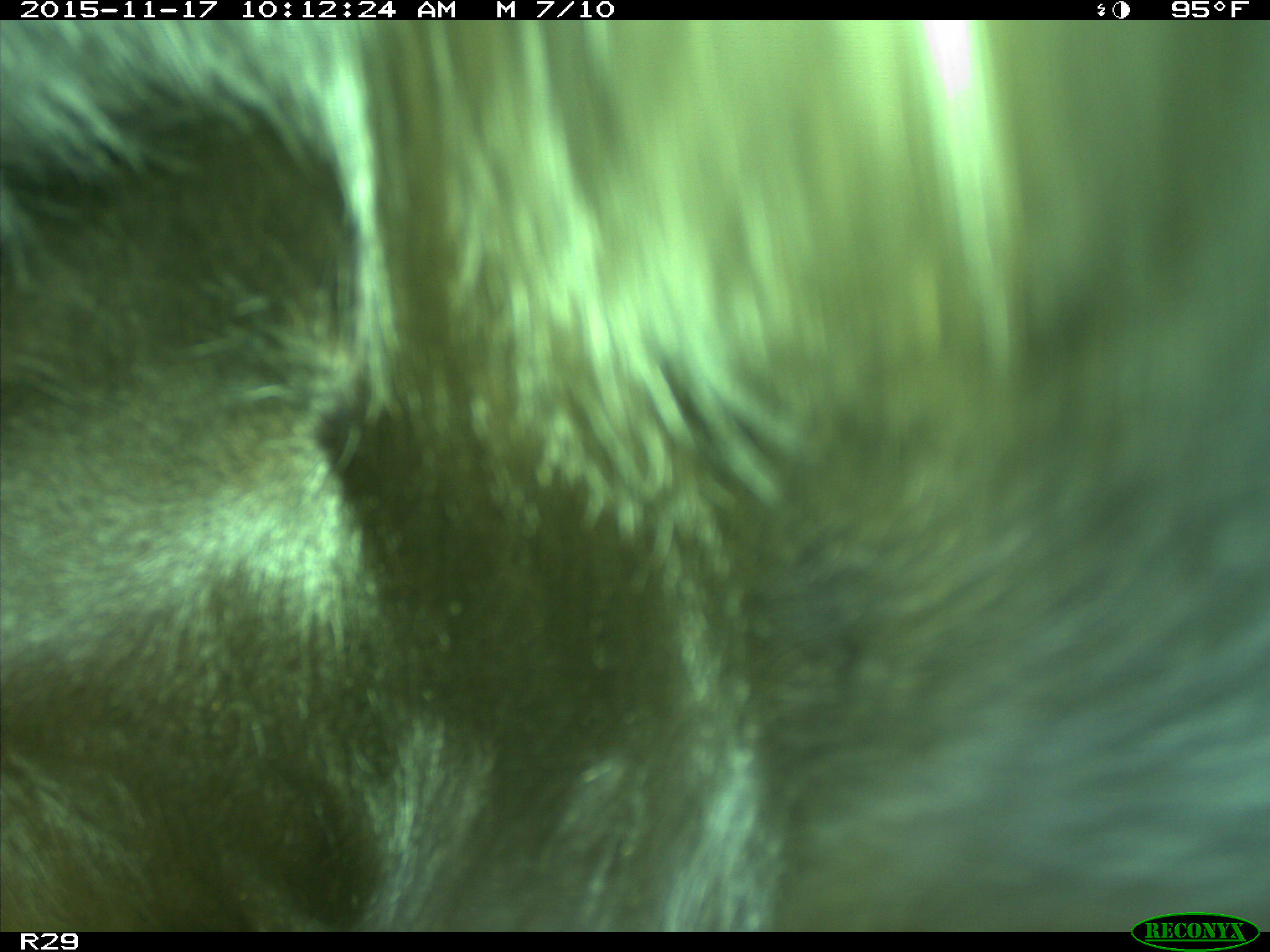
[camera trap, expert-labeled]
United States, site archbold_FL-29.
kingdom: Animalia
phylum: Chordata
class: Mammalia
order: Artiodactyla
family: Bovidae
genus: Bos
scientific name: Bos taurus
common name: domestic cow